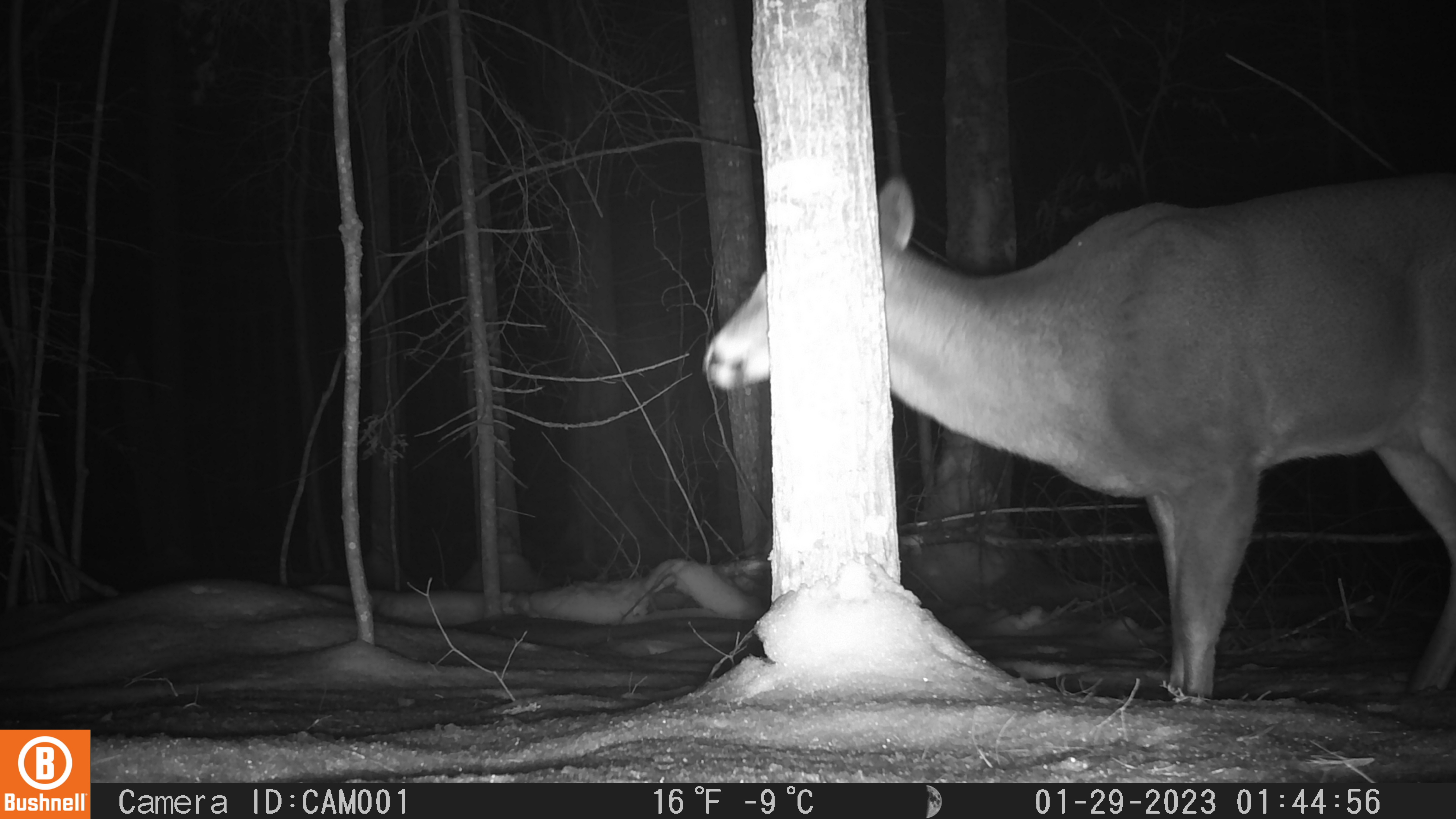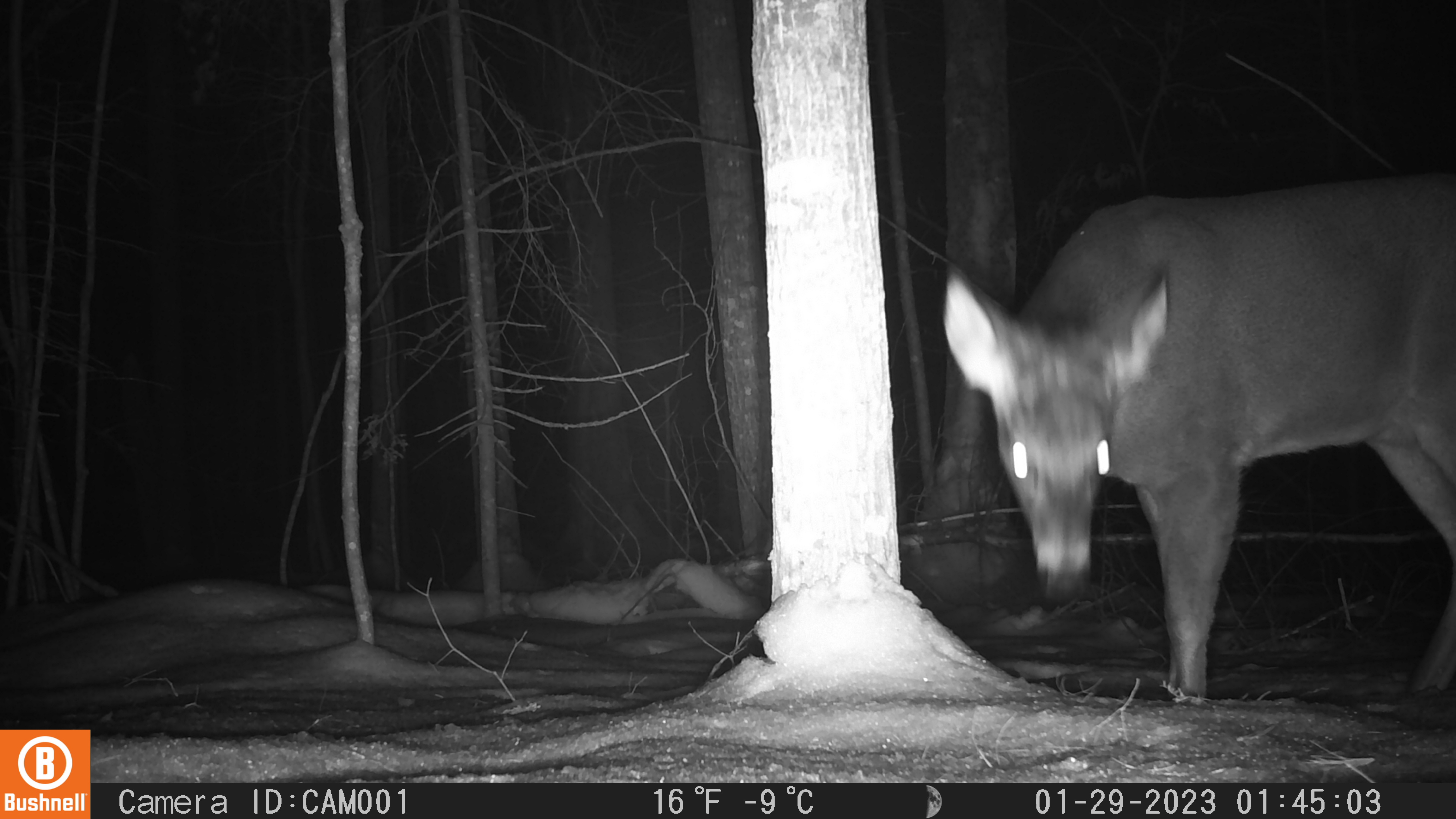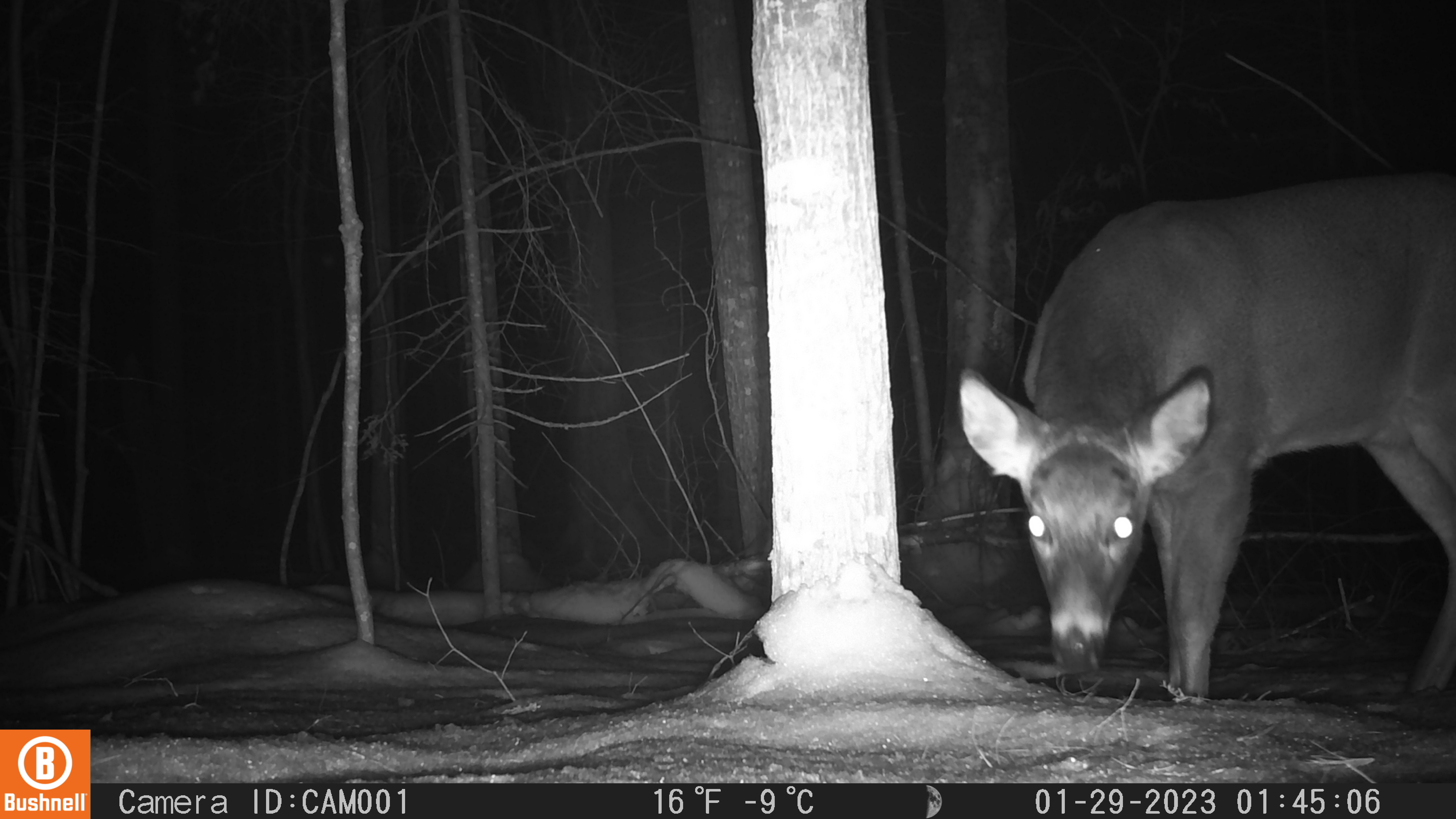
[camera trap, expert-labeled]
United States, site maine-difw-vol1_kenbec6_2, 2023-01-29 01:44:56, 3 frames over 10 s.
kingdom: Animalia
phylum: Chordata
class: Mammalia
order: Artiodactyla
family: Cervidae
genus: Odocoileus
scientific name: Odocoileus virginianus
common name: white-tailed deer